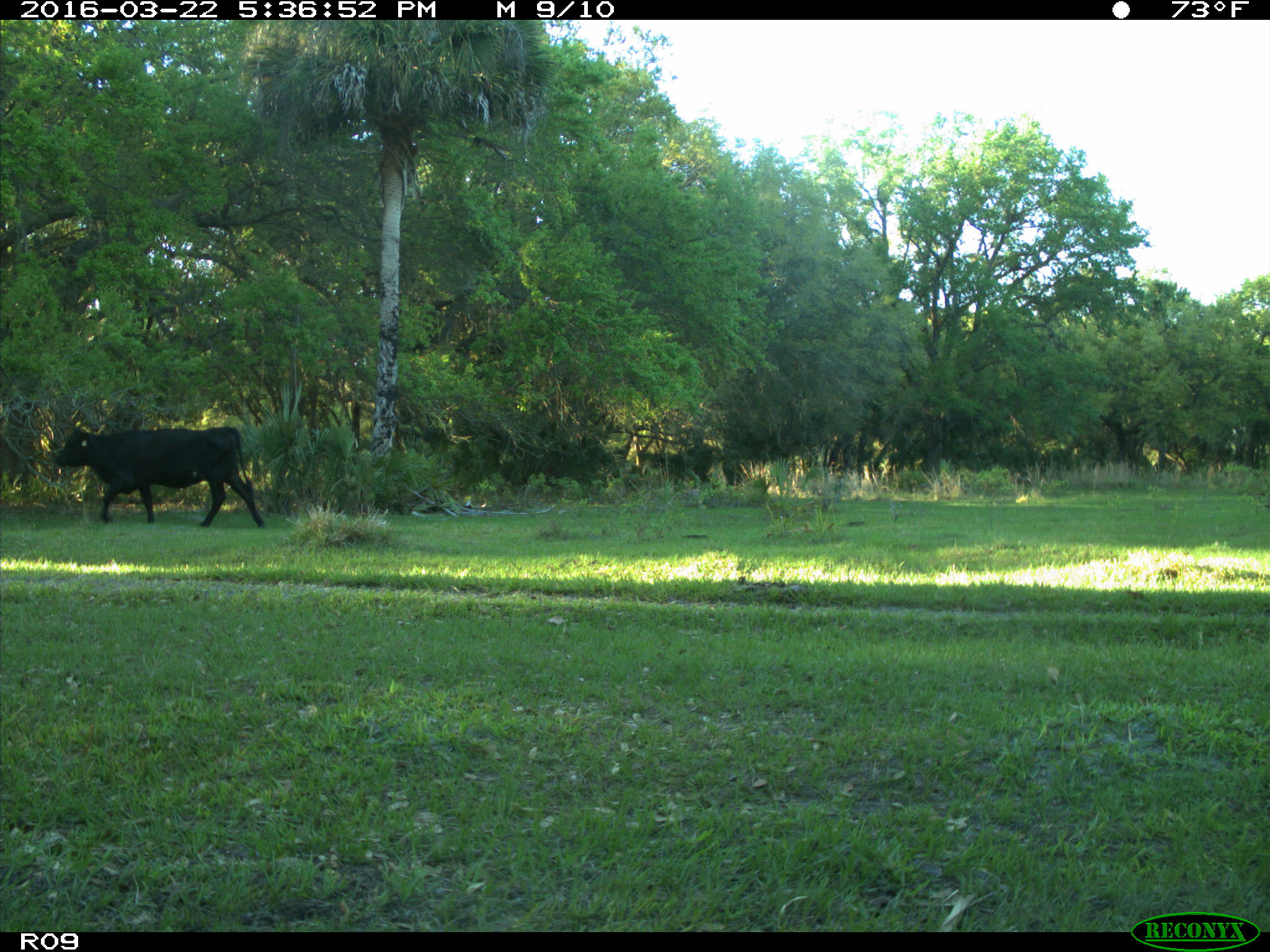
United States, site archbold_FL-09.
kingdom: Animalia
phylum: Chordata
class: Mammalia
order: Artiodactyla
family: Bovidae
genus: Bos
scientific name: Bos taurus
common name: domestic cow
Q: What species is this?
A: Bos taurus (domestic cow).